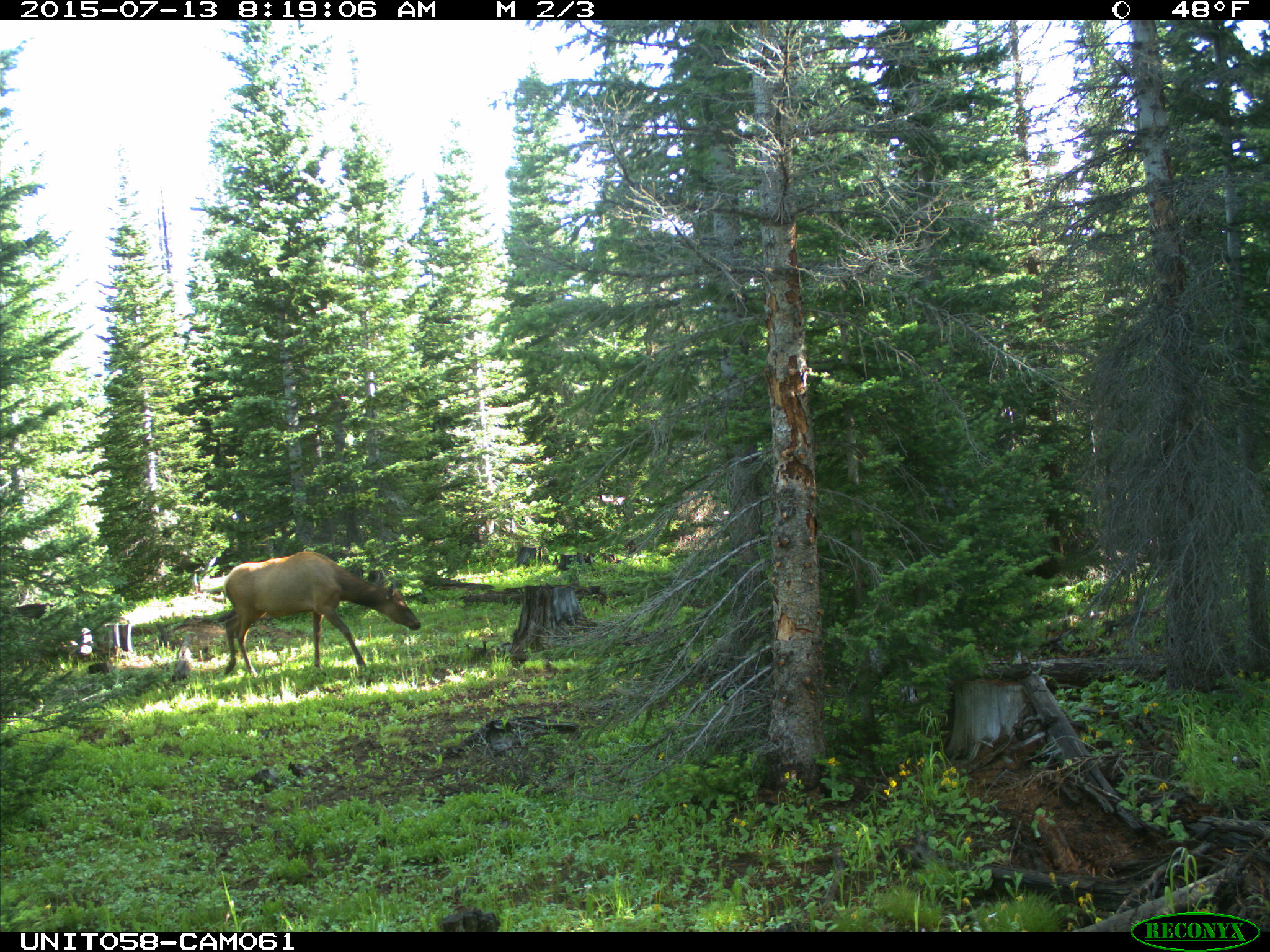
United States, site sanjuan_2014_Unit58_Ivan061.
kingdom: Animalia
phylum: Chordata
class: Mammalia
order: Artiodactyla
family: Cervidae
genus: Cervus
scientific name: Cervus elaphus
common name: red deer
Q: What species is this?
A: Cervus elaphus (red deer).